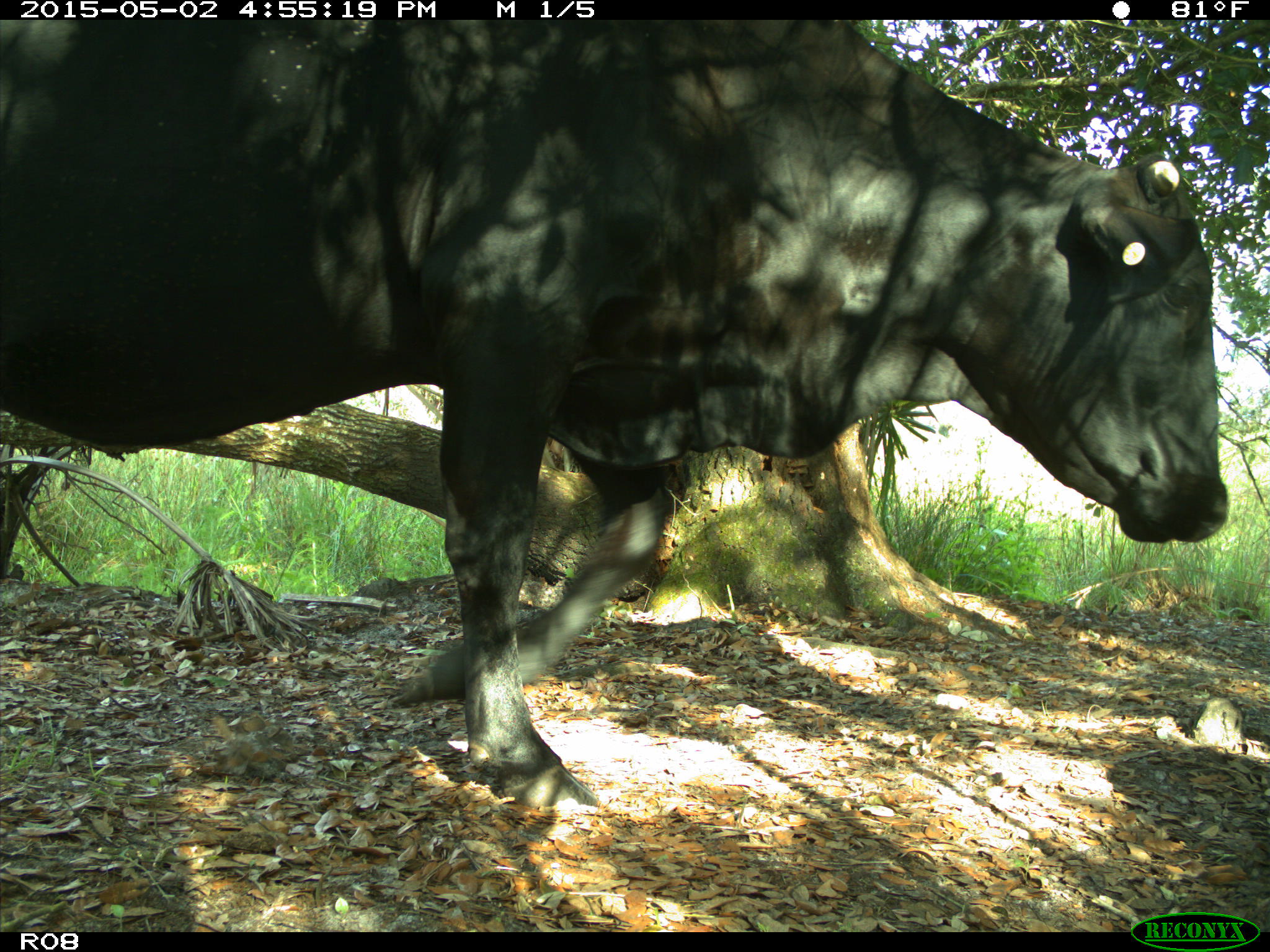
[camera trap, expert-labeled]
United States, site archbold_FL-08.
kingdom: Animalia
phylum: Chordata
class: Mammalia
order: Artiodactyla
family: Bovidae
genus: Bos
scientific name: Bos taurus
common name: domestic cow